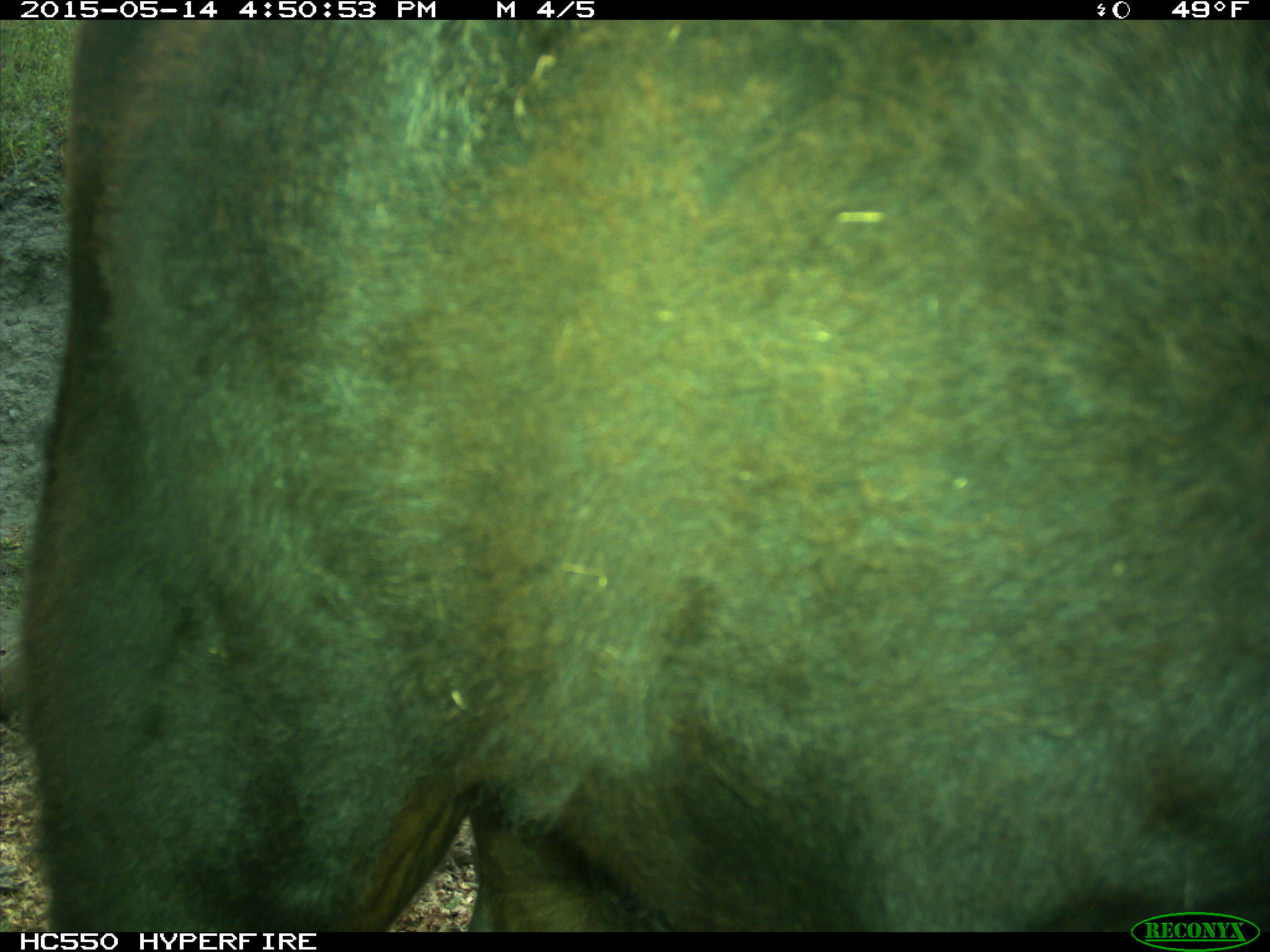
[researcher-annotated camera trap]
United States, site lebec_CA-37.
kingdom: Animalia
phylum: Chordata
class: Mammalia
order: Artiodactyla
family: Bovidae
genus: Bos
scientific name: Bos taurus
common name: domestic cow